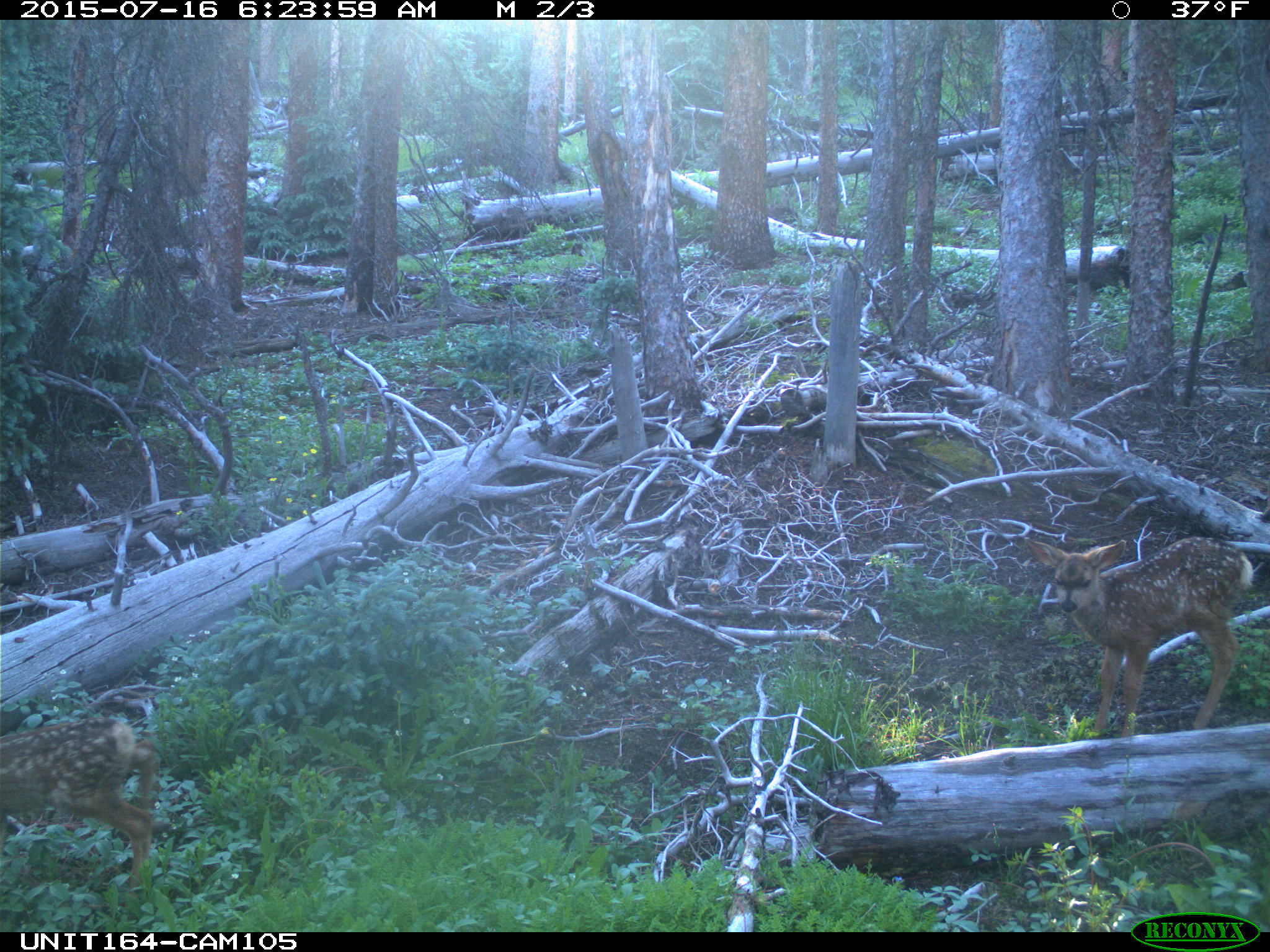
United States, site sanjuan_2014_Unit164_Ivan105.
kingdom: Animalia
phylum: Chordata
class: Mammalia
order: Artiodactyla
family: Cervidae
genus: Odocoileus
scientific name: Odocoileus hemionus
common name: mule deer